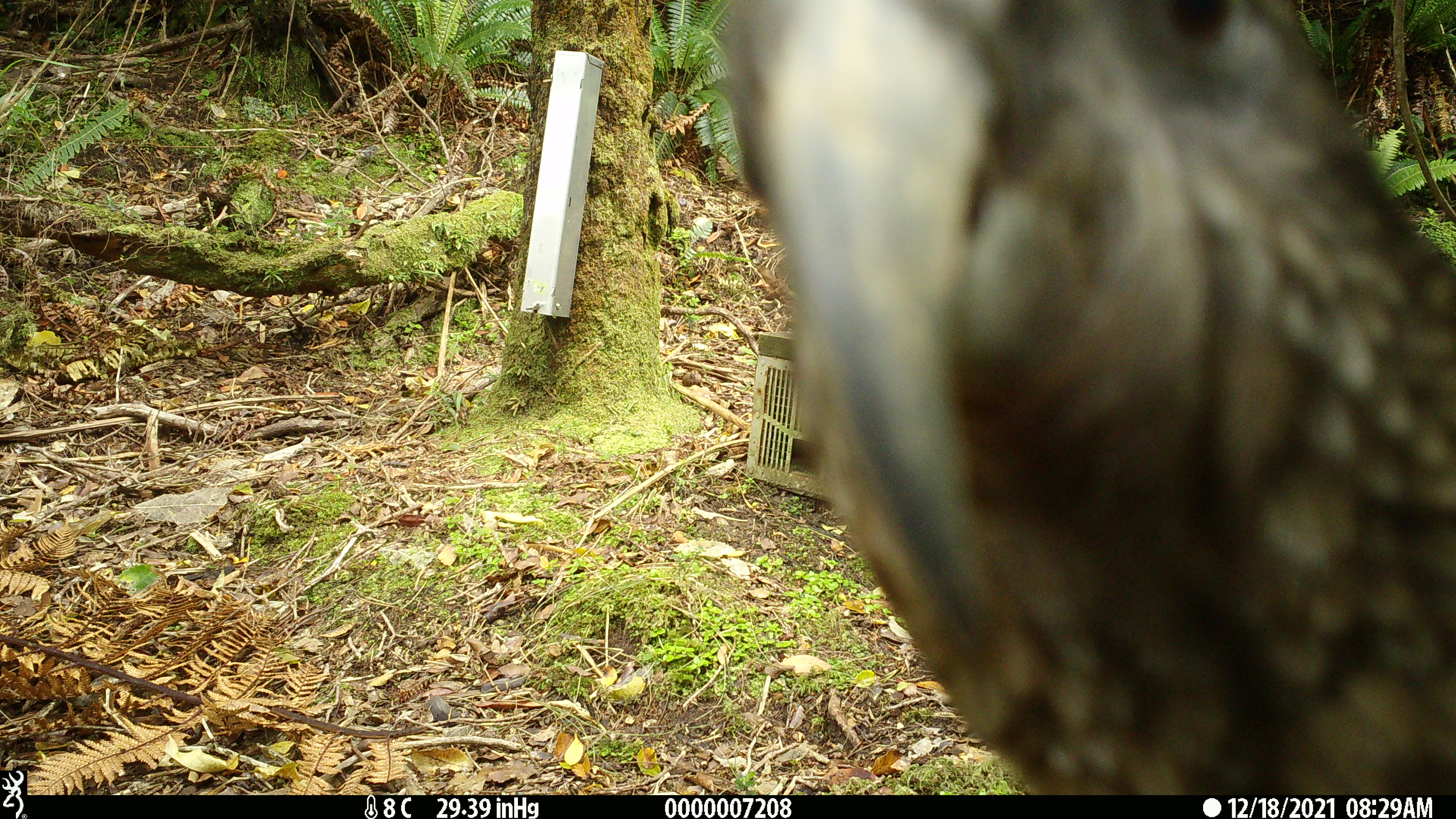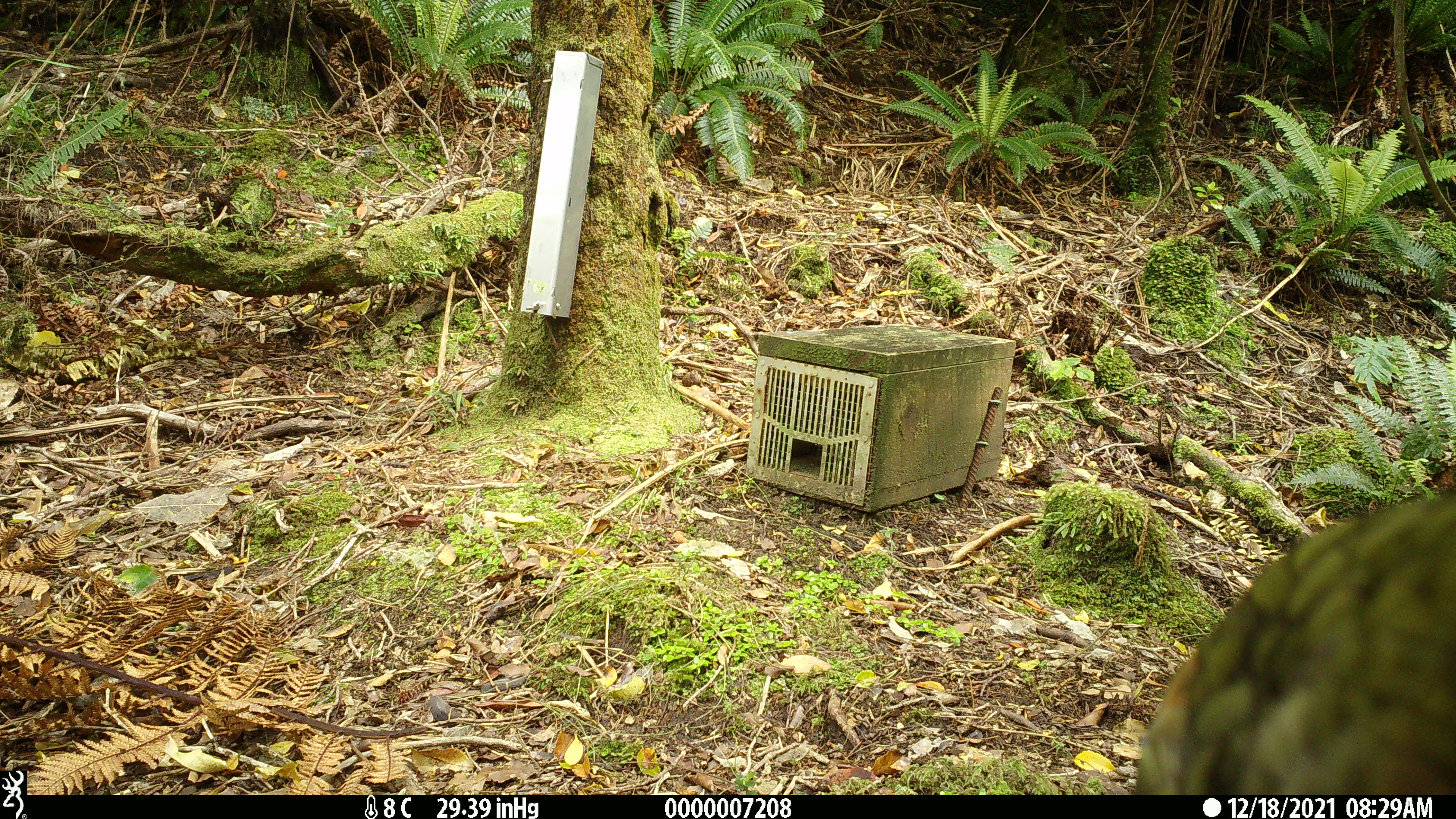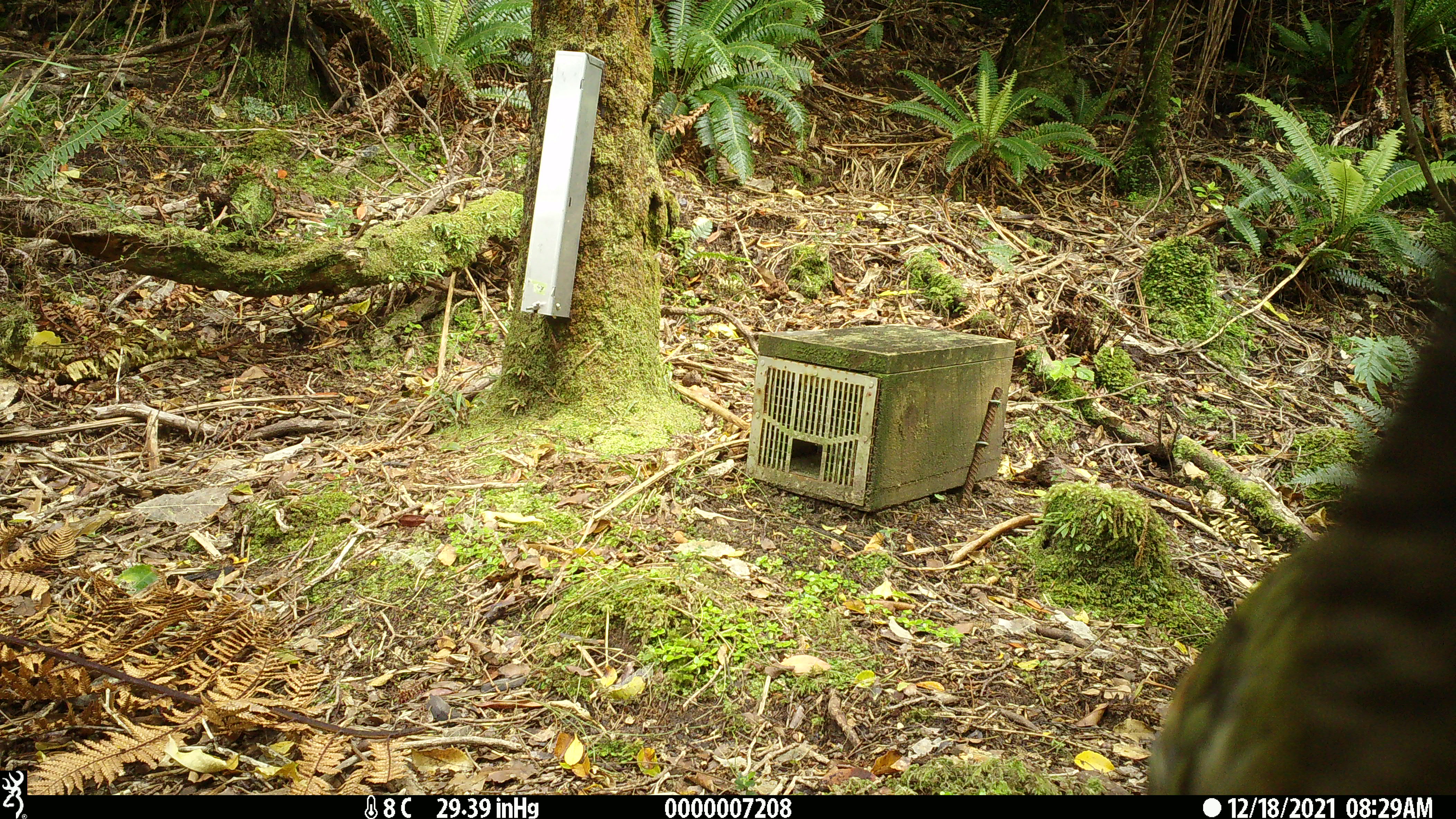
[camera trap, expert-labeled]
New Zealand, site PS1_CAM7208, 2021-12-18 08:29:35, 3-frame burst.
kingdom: Animalia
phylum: Chordata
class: Aves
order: Psittaciformes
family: Strigopidae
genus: Nestor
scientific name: Nestor notabilis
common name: kea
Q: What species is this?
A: Kea (Nestor notabilis).